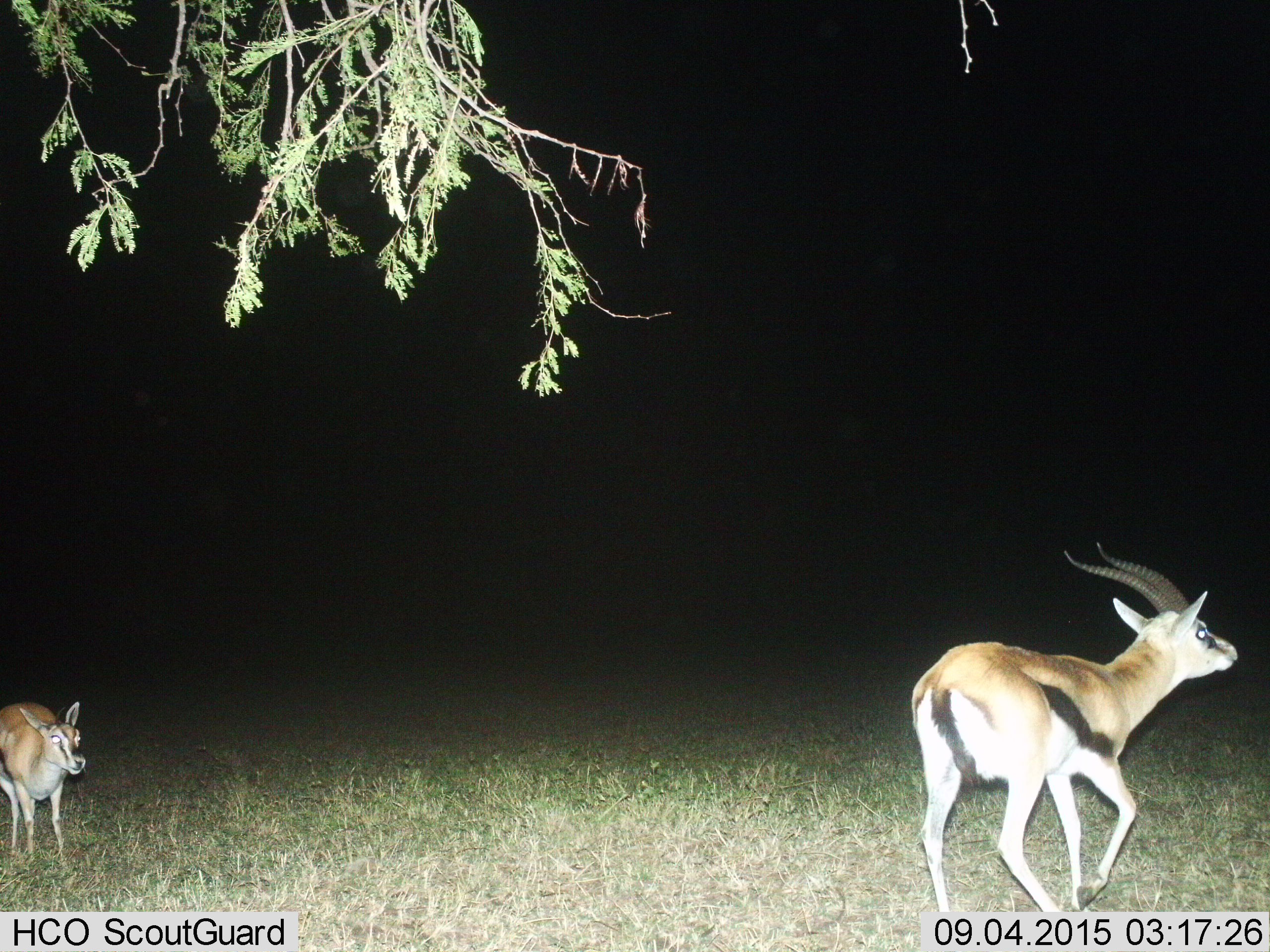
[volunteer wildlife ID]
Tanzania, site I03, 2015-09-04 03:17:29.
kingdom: Animalia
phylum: Chordata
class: Mammalia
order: Artiodactyla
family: Bovidae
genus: Eudorcas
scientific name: Eudorcas thomsonii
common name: thomson's gazelle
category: gazellethomsons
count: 2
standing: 20%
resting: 10%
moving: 70%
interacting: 10%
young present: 0%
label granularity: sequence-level